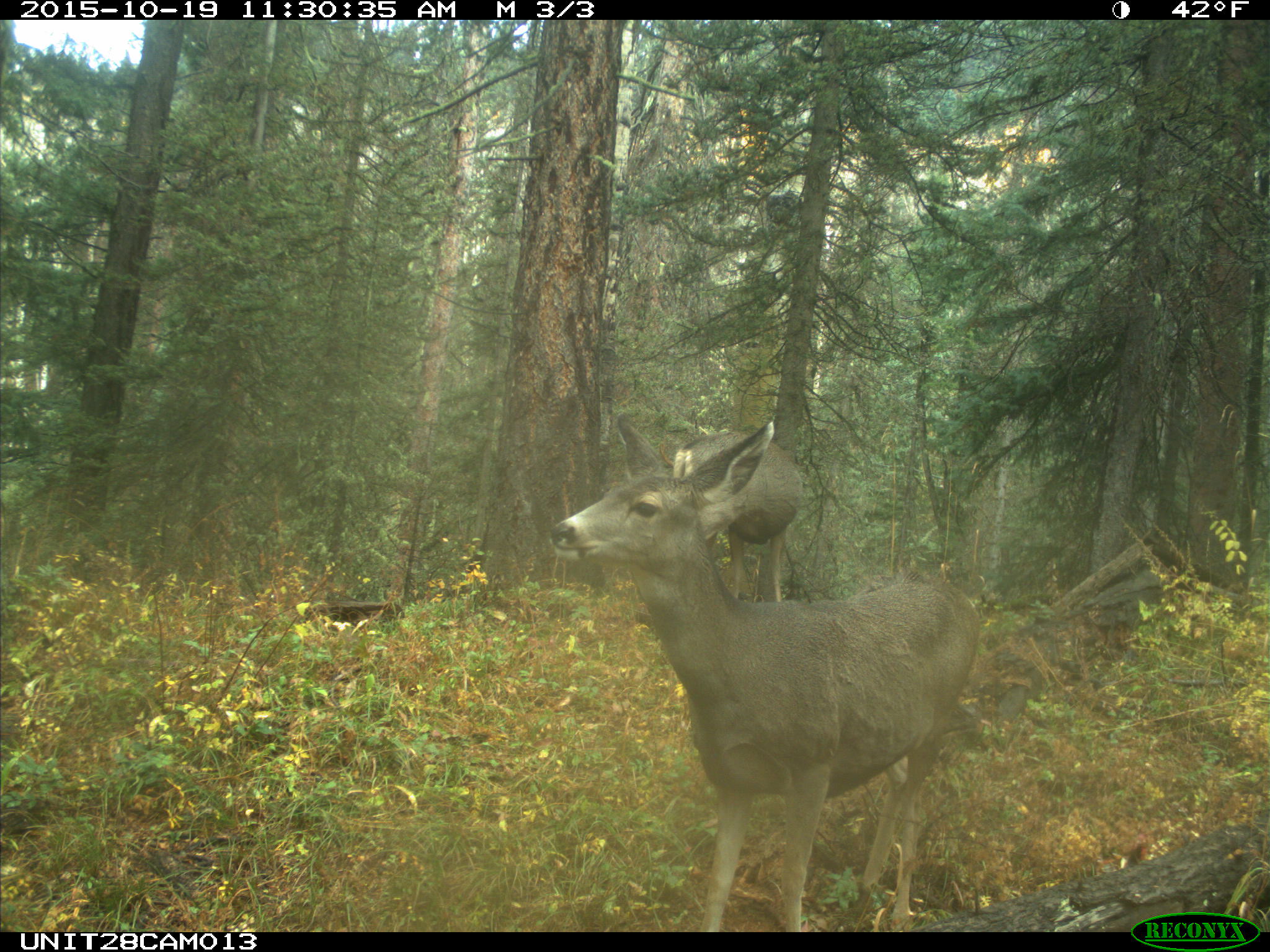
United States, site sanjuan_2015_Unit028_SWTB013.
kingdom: Animalia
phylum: Chordata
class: Mammalia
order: Artiodactyla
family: Cervidae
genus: Odocoileus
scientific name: Odocoileus hemionus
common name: mule deer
Odocoileus hemionus (mule deer).